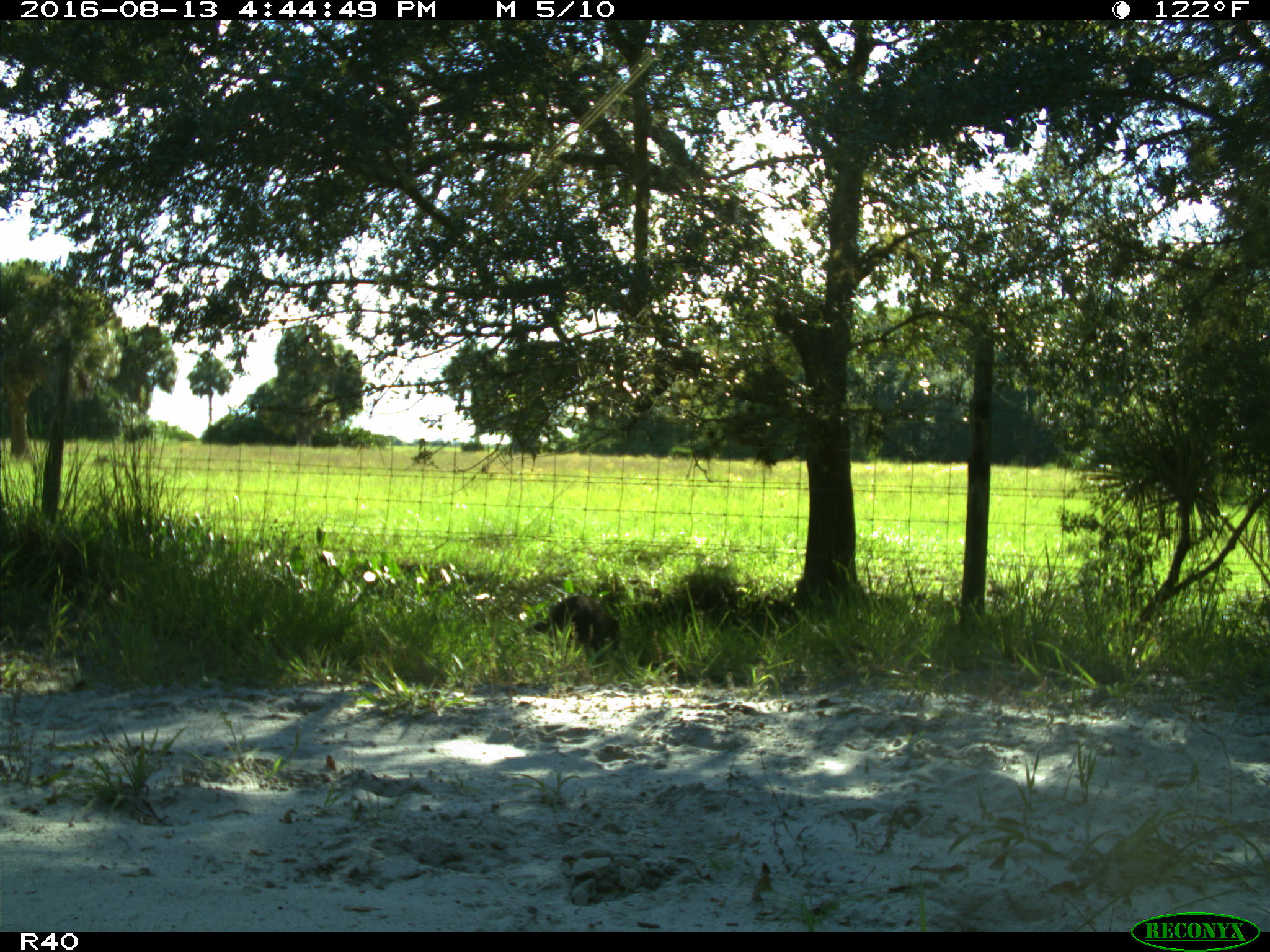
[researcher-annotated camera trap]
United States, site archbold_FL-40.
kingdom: Animalia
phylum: Chordata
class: Mammalia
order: Carnivora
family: Procyonidae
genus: Procyon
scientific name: Procyon lotor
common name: common raccoon